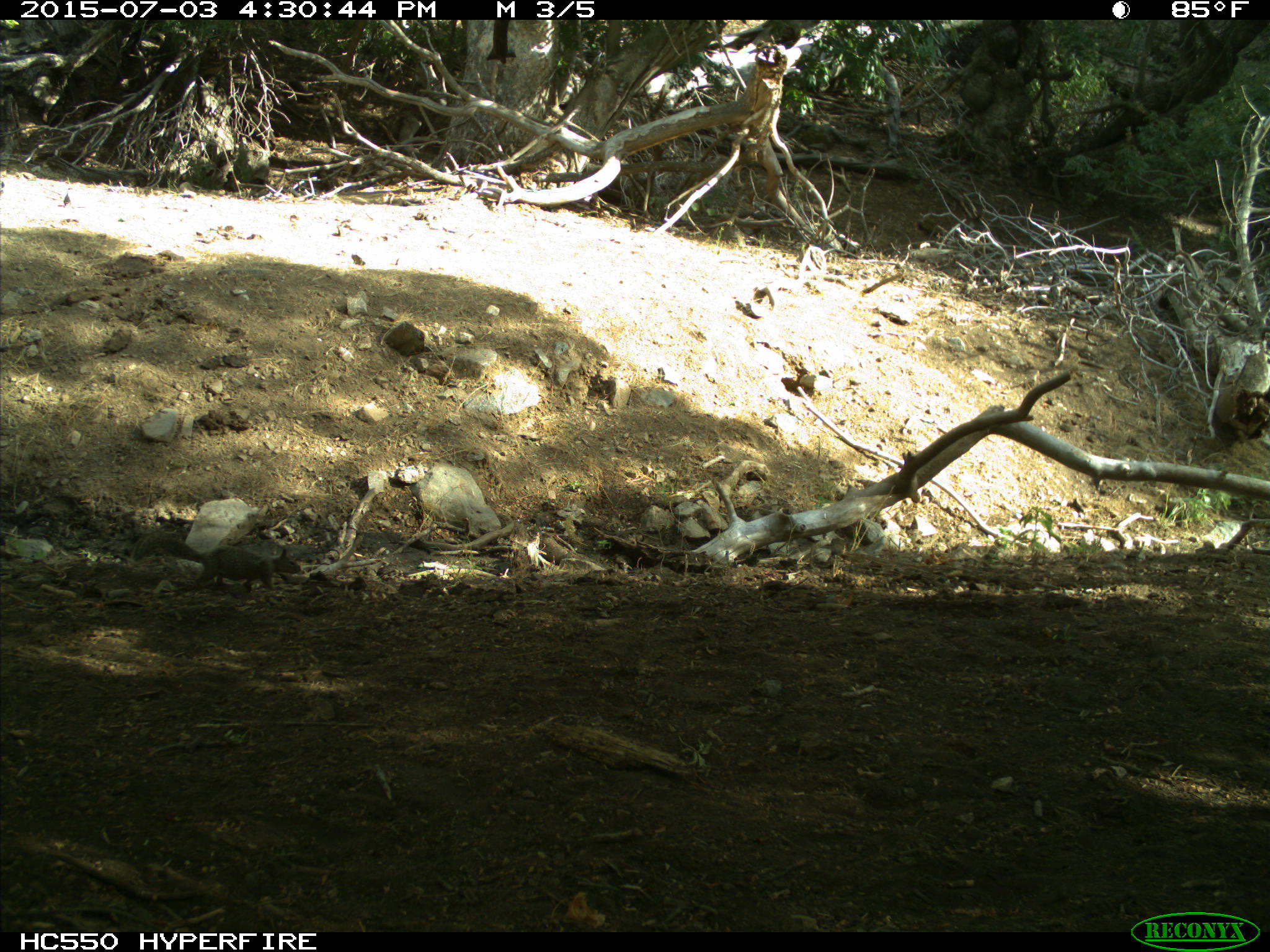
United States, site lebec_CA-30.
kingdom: Animalia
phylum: Chordata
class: Mammalia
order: Rodentia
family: Sciuridae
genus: Otospermophilus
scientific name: Otospermophilus beecheyi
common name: california ground squirrel